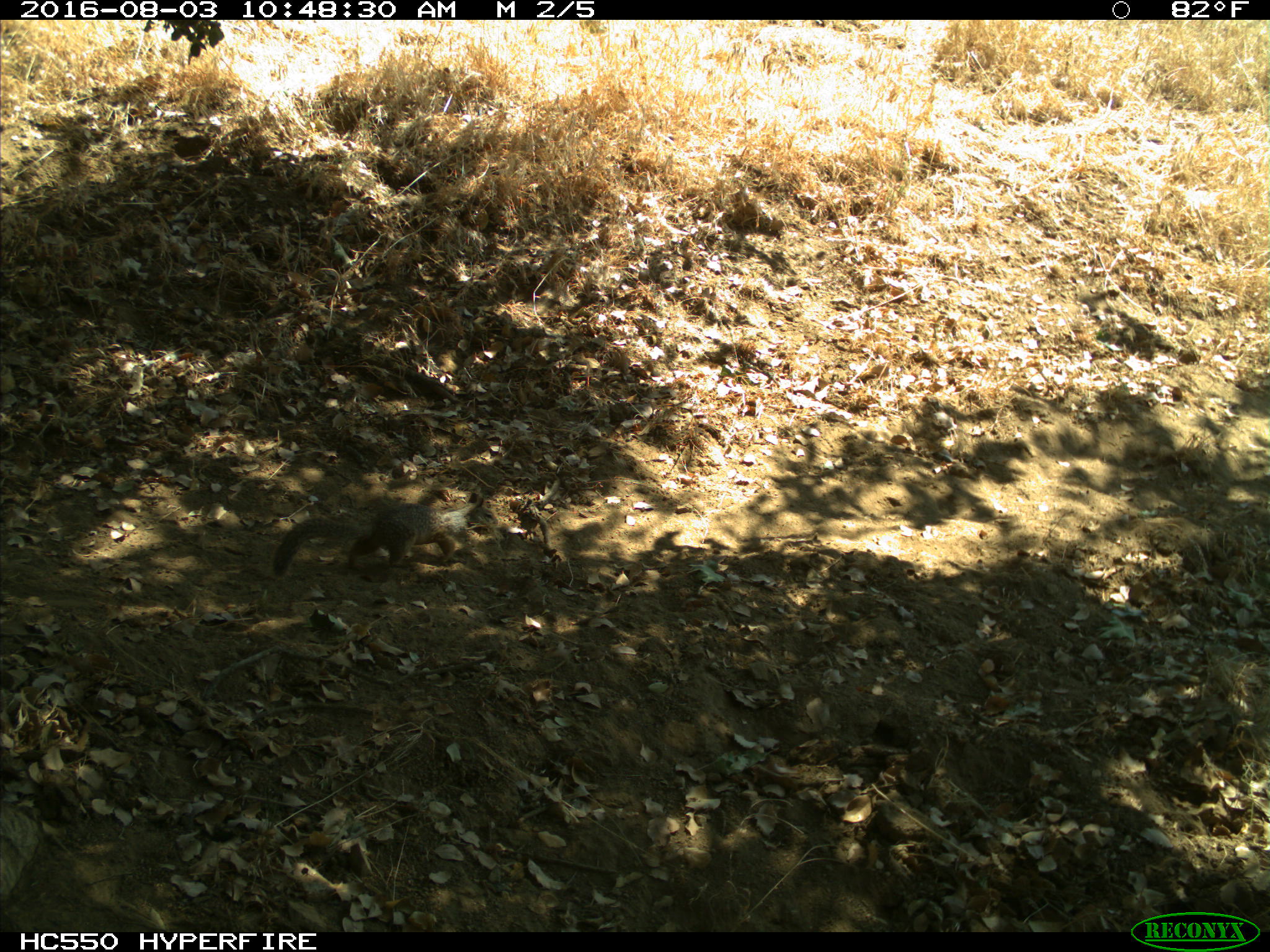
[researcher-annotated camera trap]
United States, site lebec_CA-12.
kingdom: Animalia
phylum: Chordata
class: Mammalia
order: Rodentia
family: Sciuridae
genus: Otospermophilus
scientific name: Otospermophilus beecheyi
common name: california ground squirrel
Otospermophilus beecheyi (california ground squirrel).